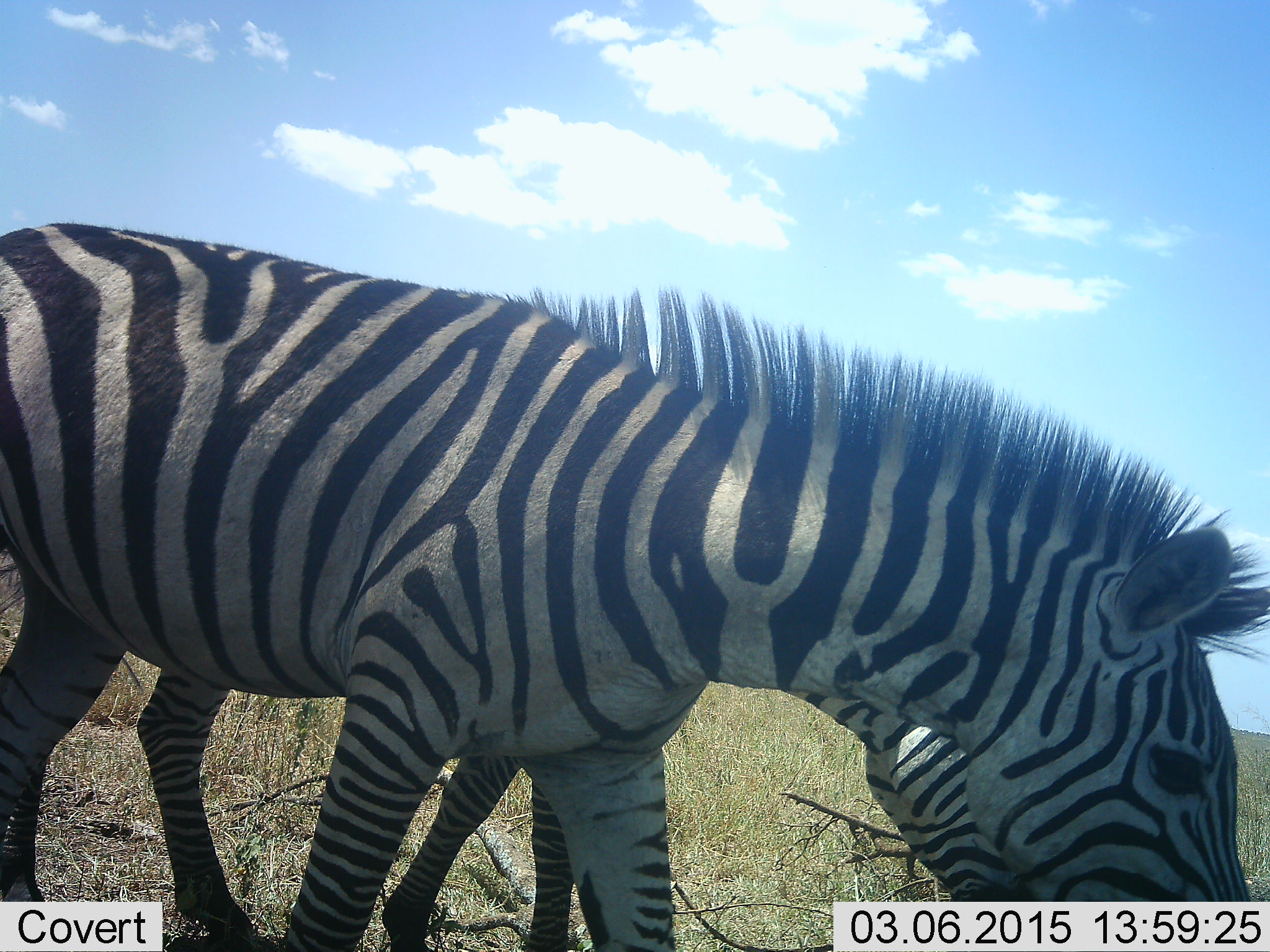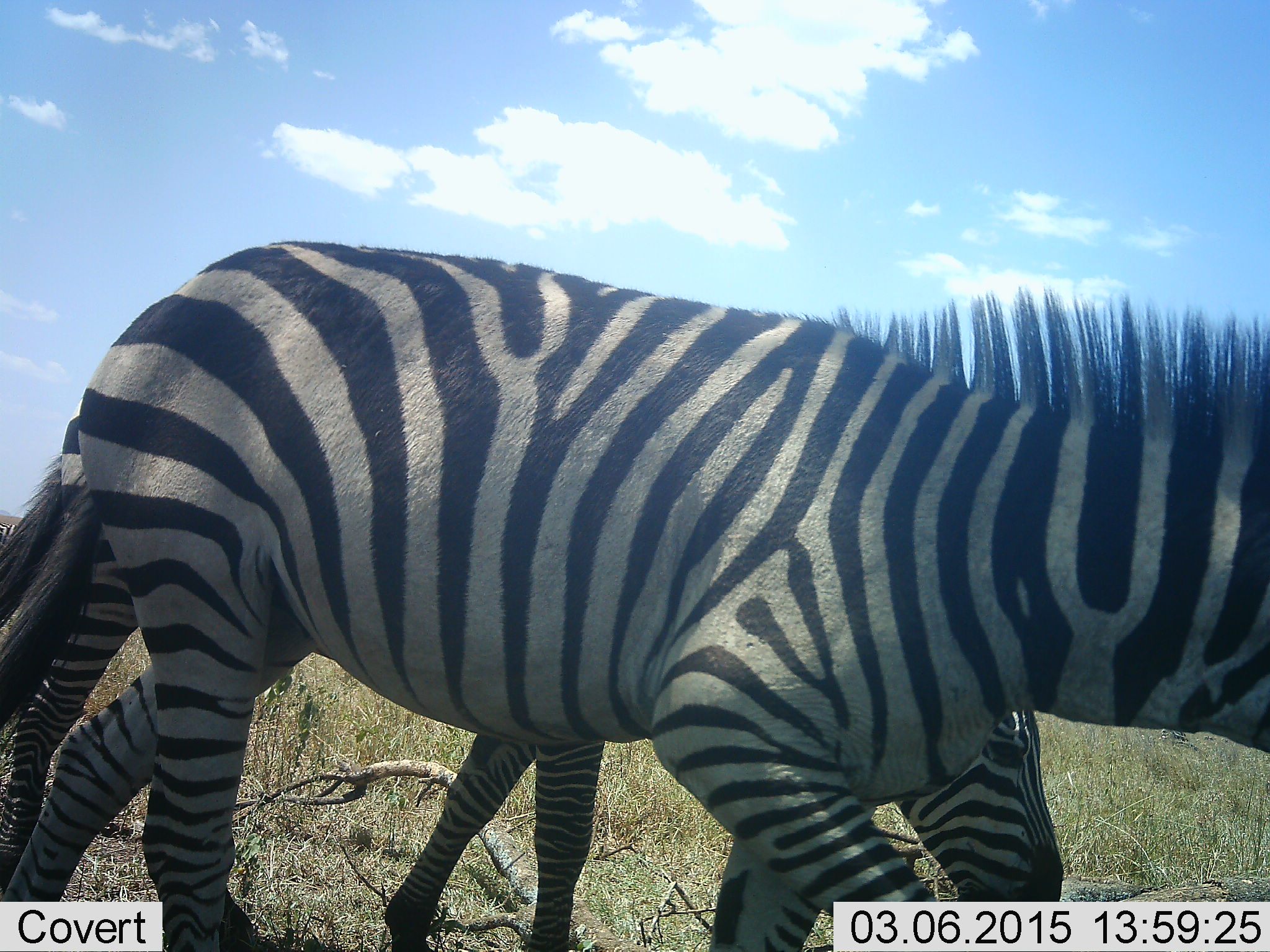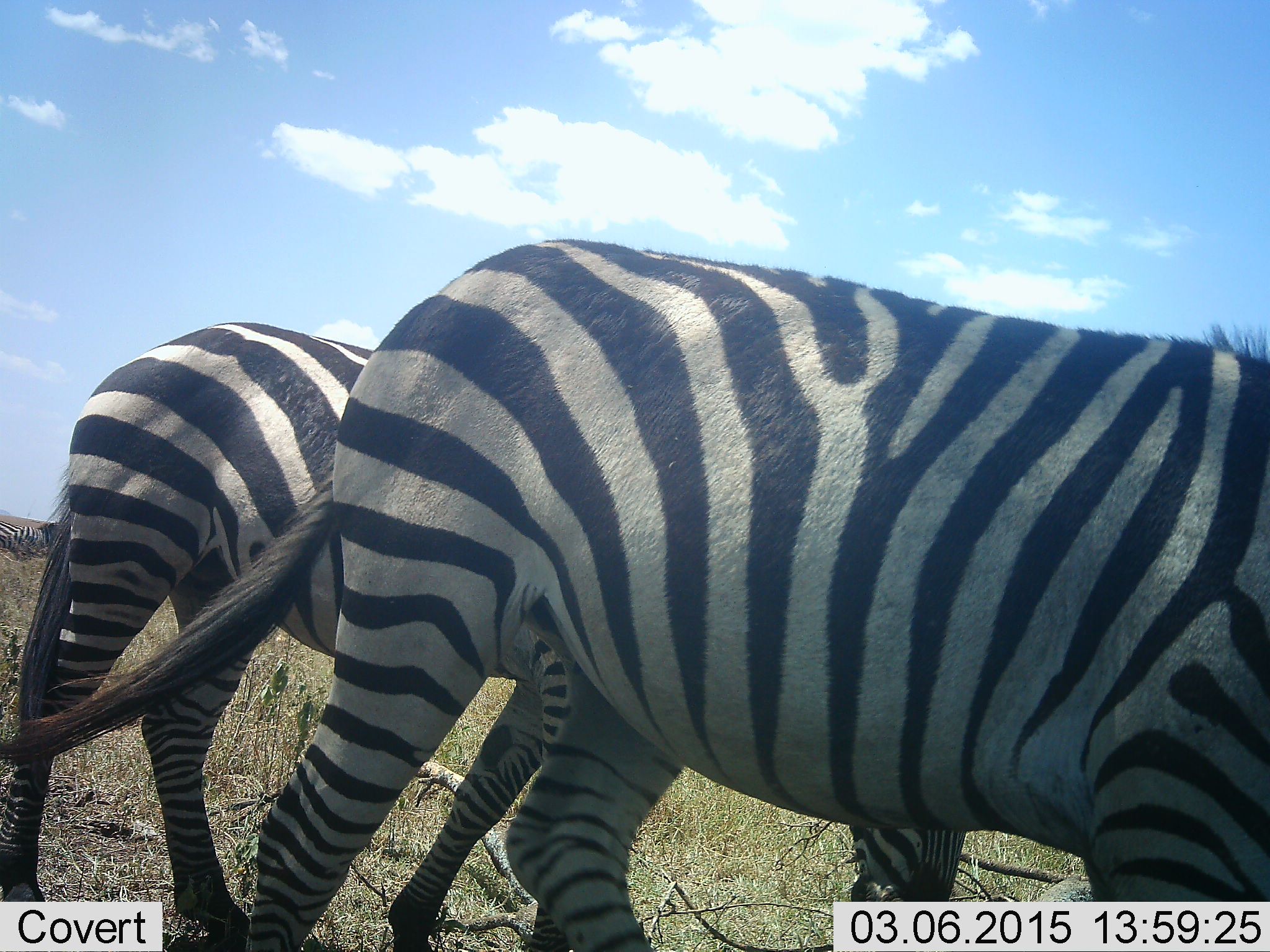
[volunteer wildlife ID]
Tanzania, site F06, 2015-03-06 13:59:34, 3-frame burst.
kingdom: Animalia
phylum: Chordata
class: Mammalia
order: Perissodactyla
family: Equidae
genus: Equus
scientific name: Equus quagga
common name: plains zebra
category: zebra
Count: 2.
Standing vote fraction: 20%.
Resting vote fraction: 0%.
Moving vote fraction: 70%.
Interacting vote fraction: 0%.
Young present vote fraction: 10%.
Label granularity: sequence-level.